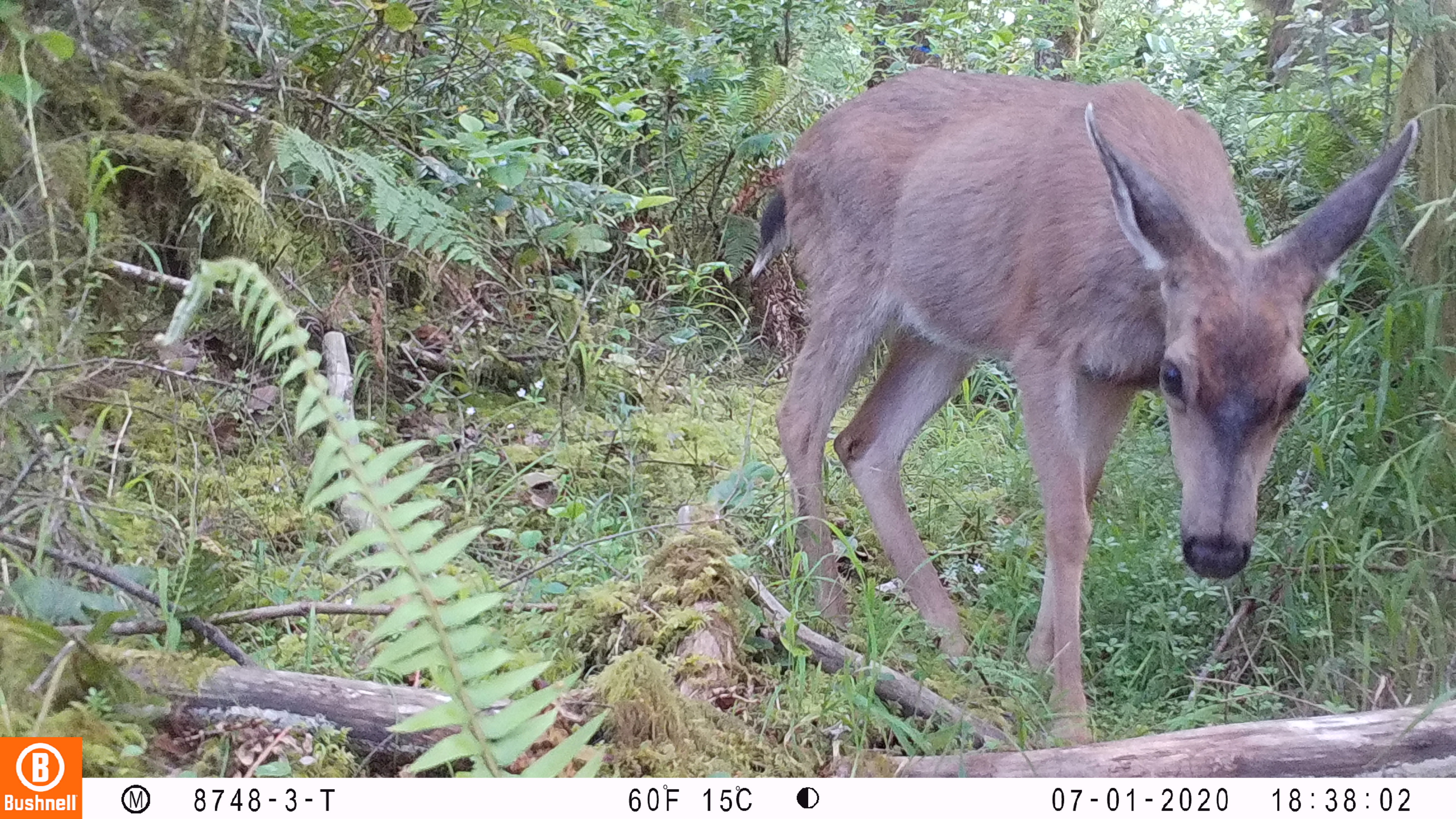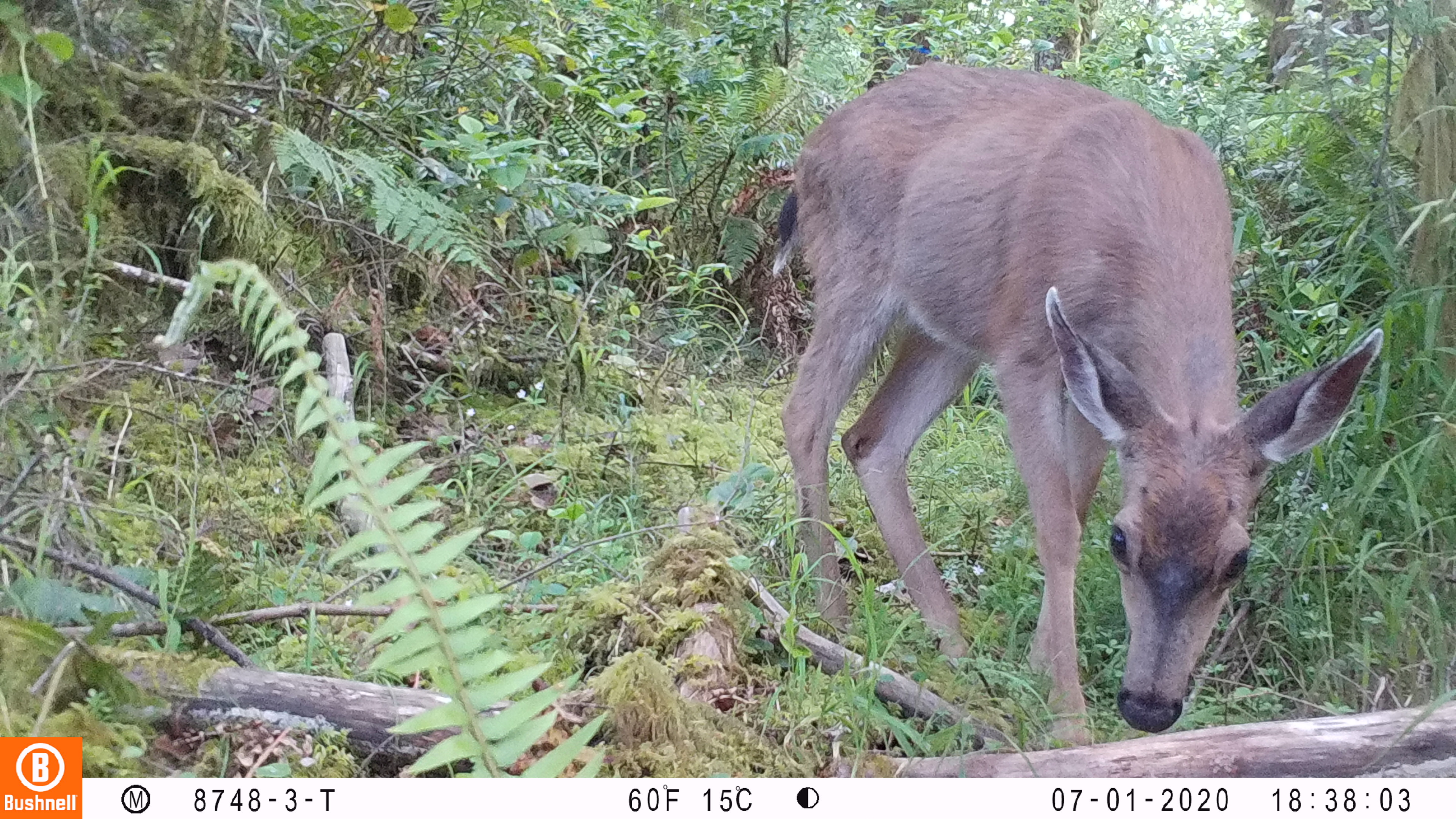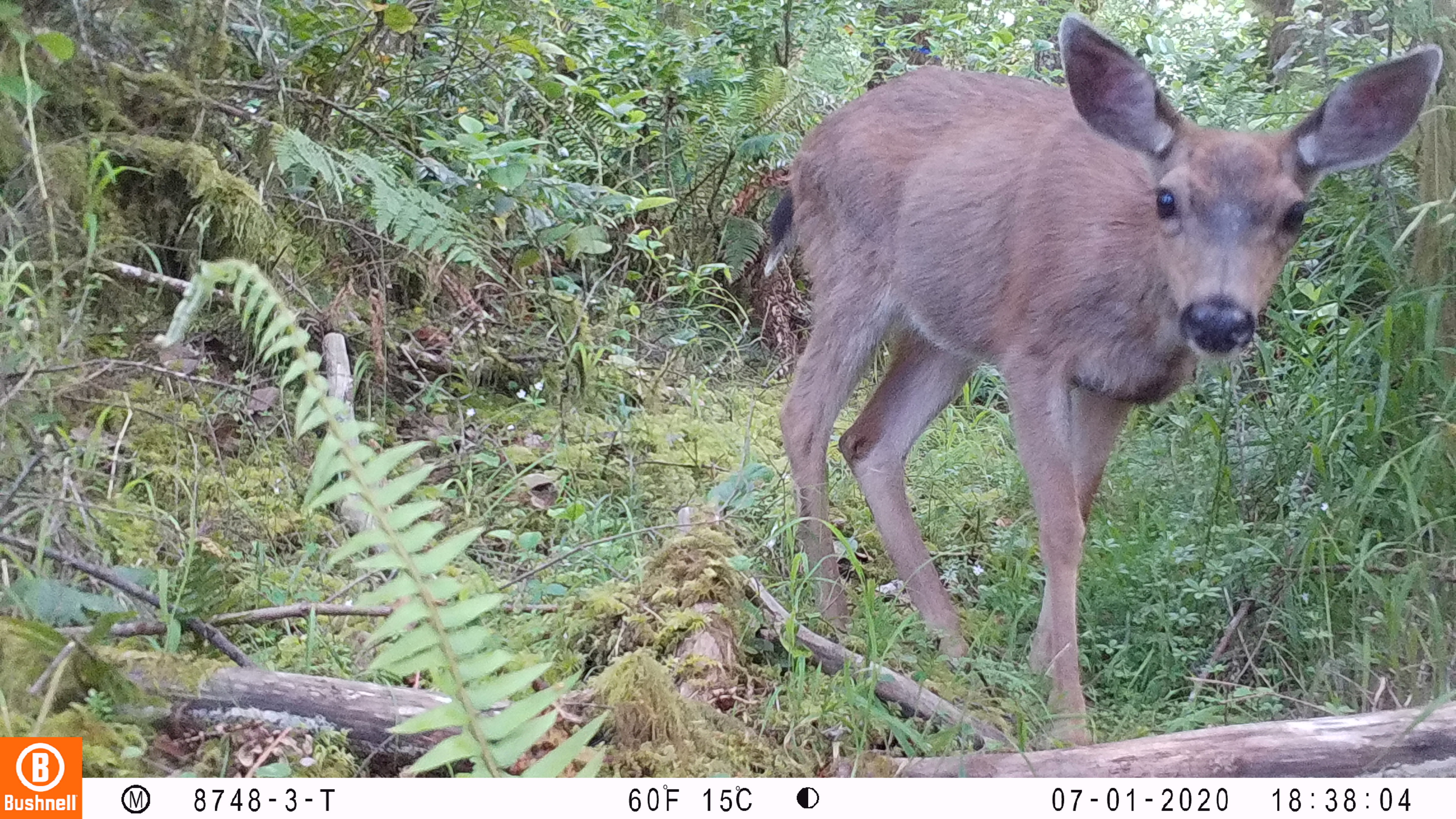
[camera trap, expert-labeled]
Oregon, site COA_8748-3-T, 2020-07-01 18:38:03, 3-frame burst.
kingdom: Animalia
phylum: Chordata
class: Mammalia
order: Artiodactyla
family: Cervidae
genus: Odocoileus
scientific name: Odocoileus hemionus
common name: black-tailed deer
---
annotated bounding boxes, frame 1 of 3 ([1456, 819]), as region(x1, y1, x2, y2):
black-tailed deer: region(738, 47, 1426, 733)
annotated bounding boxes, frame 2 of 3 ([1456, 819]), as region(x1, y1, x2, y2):
black-tailed deer: region(768, 57, 1390, 732)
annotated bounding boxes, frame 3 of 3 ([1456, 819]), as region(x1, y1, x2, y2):
black-tailed deer: region(747, 18, 1449, 742)